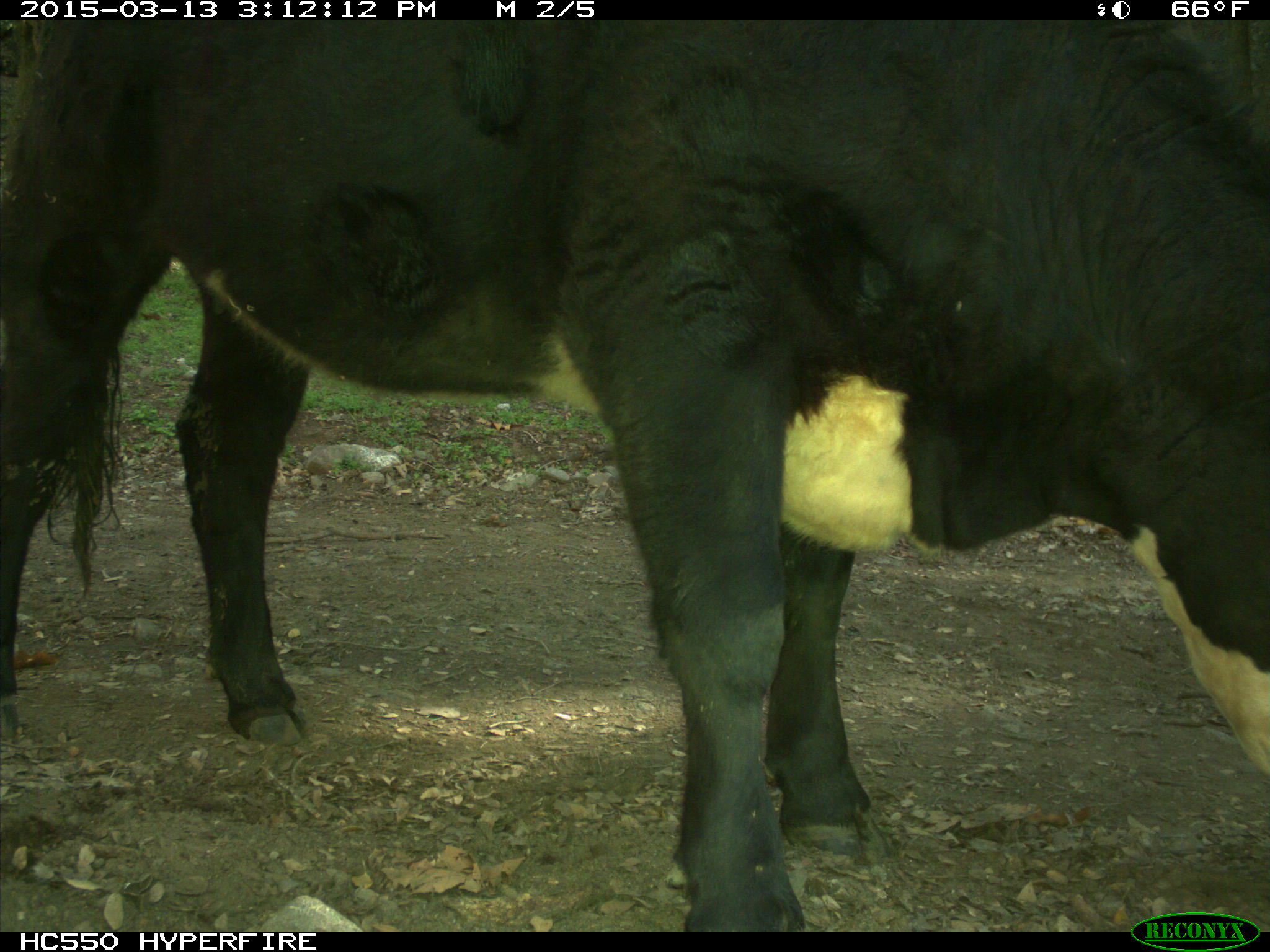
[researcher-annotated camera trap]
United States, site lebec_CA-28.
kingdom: Animalia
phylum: Chordata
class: Mammalia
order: Artiodactyla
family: Bovidae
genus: Bos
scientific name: Bos taurus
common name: domestic cow